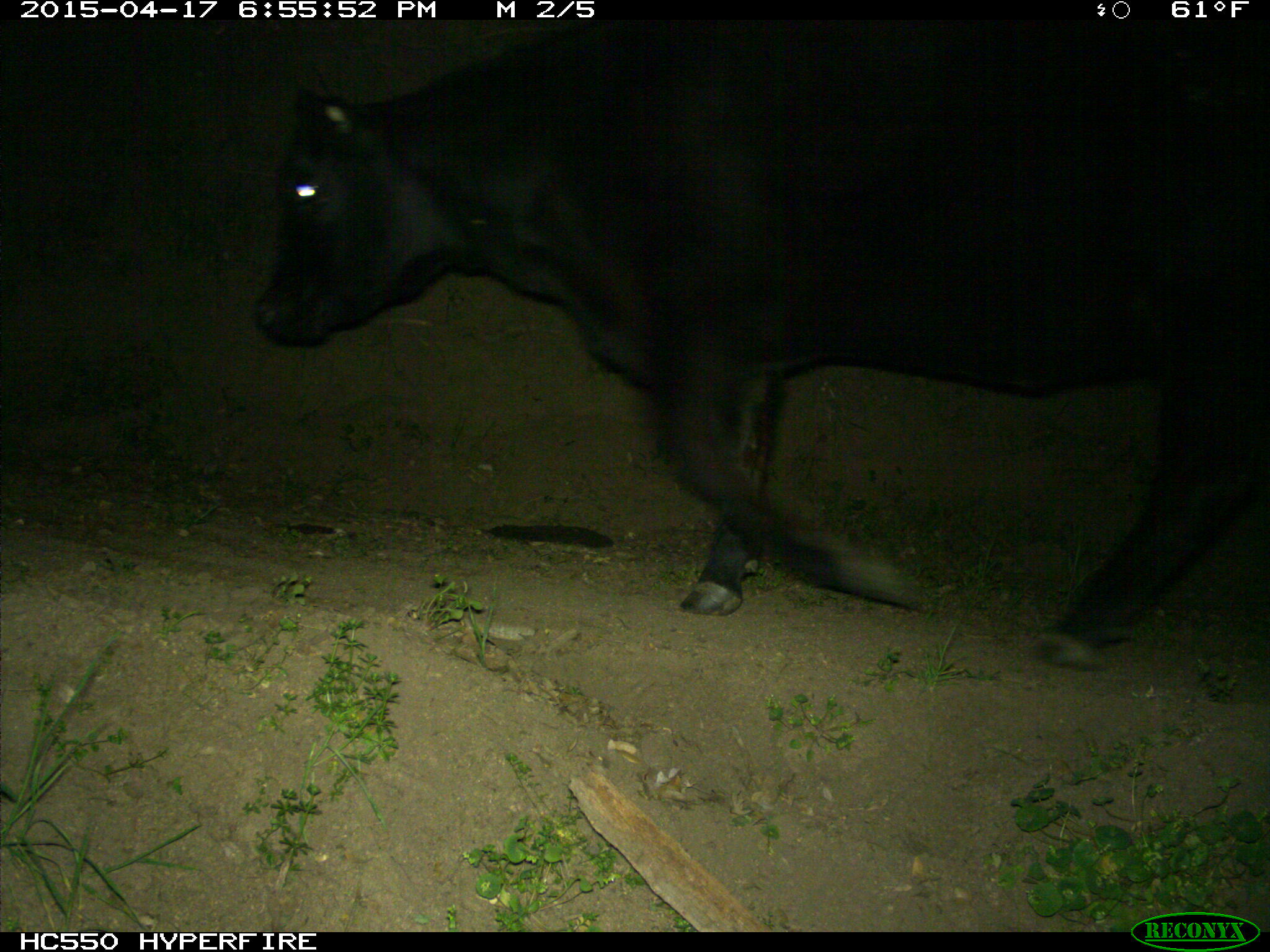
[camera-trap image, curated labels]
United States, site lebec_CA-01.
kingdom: Animalia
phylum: Chordata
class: Mammalia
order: Artiodactyla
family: Bovidae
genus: Bos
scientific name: Bos taurus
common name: domestic cow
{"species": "Bos taurus (domestic cow)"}